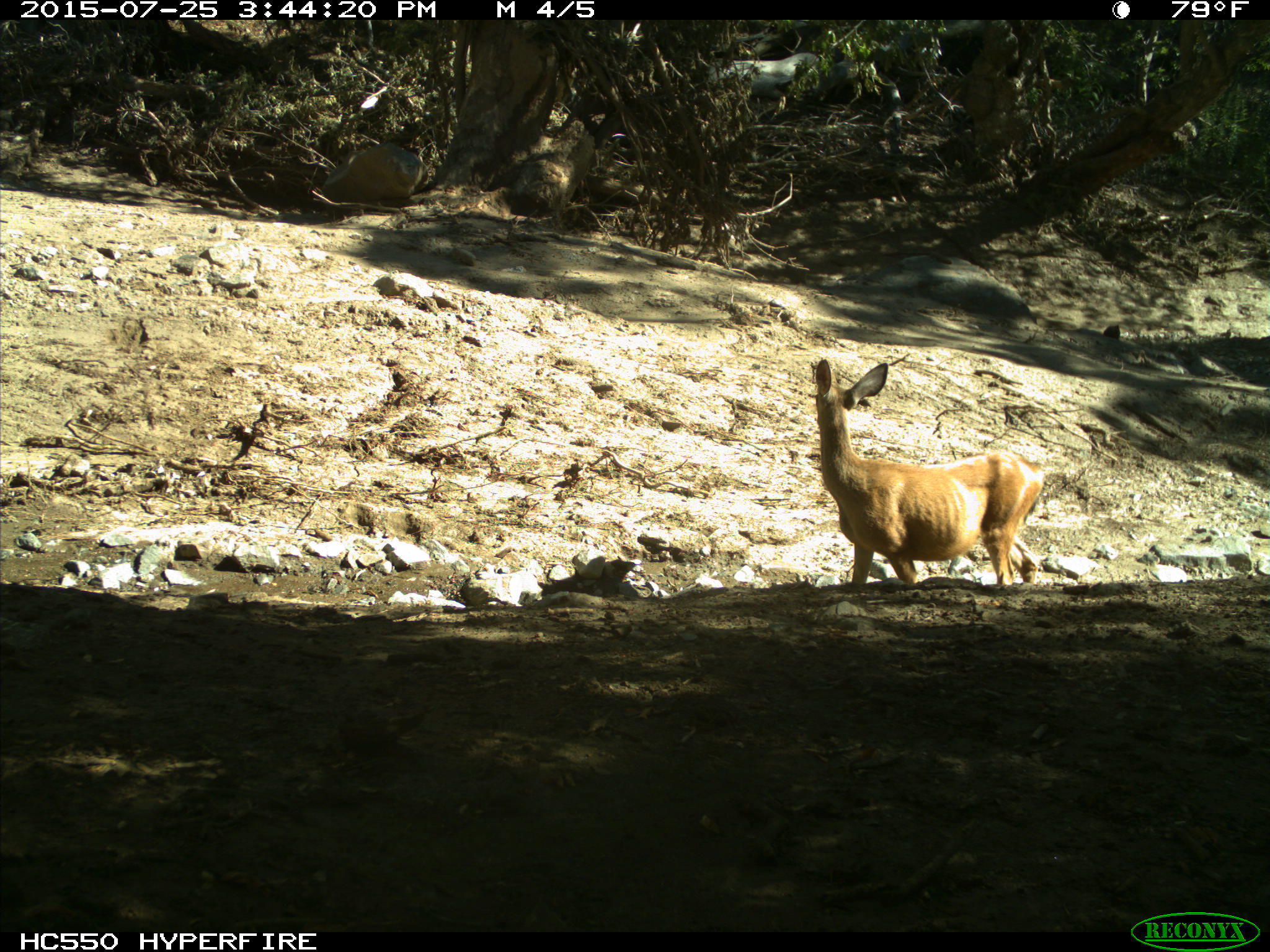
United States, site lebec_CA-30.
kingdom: Animalia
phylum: Chordata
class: Mammalia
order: Artiodactyla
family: Cervidae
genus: Odocoileus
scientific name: Odocoileus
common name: deer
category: unidentified deer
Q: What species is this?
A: Unidentified deer (deer) (Odocoileus).